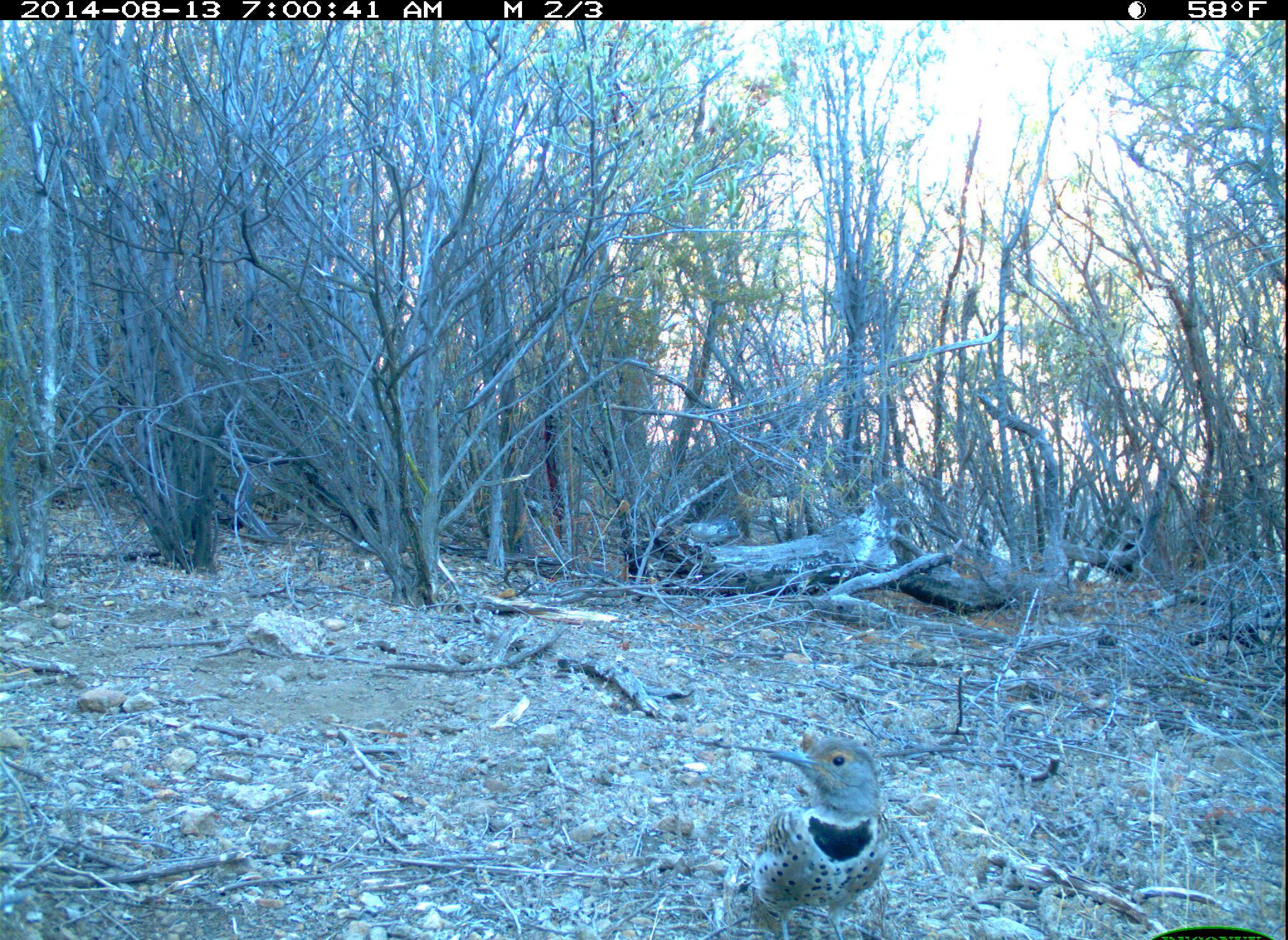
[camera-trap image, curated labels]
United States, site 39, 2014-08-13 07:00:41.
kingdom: Animalia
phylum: Chordata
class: Aves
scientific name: Aves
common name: bird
Bird (Aves).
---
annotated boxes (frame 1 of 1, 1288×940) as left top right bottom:
bird: 701 726 902 938